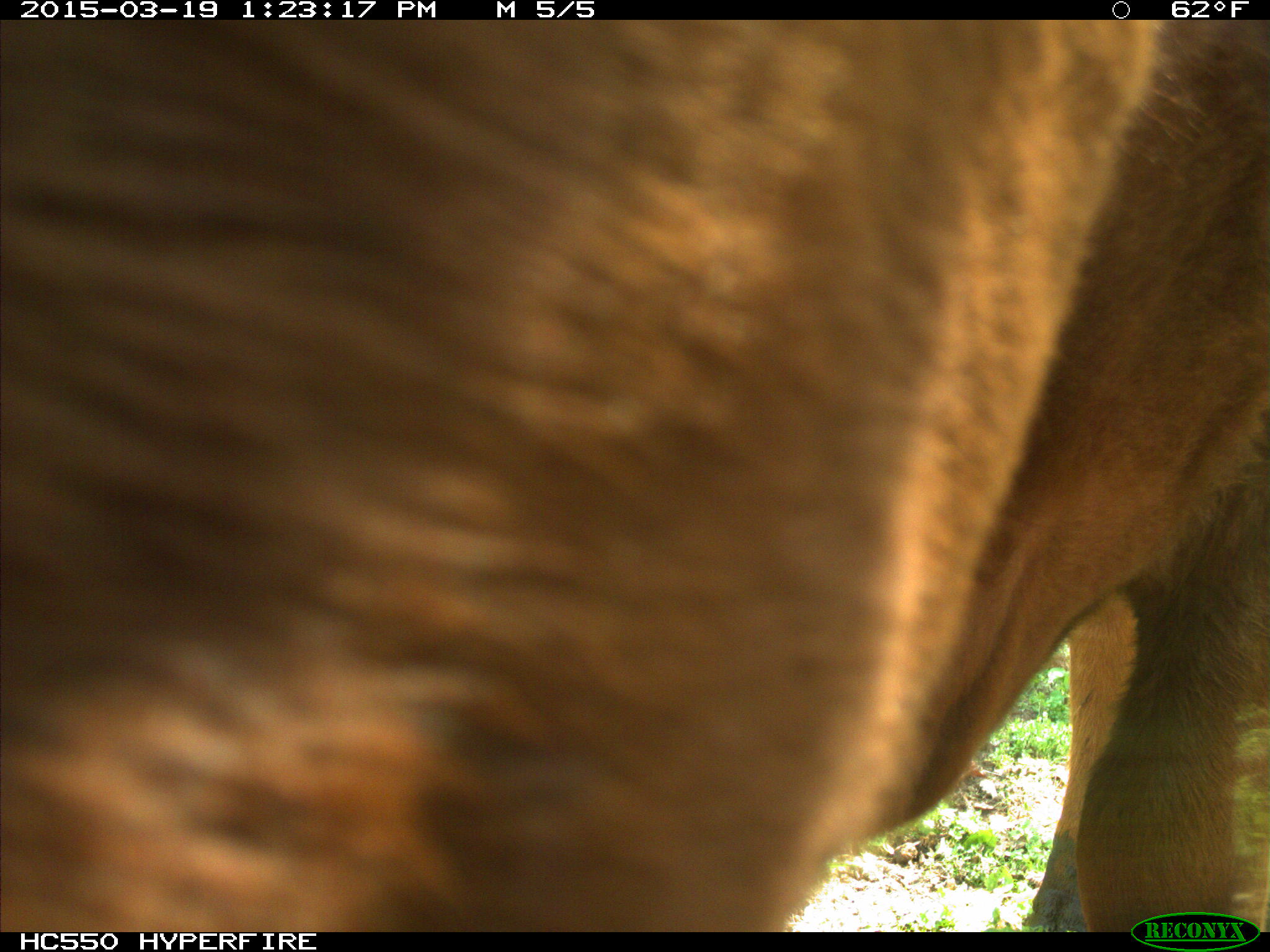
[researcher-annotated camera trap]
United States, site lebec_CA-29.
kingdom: Animalia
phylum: Chordata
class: Mammalia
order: Artiodactyla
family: Bovidae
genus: Bos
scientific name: Bos taurus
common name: domestic cow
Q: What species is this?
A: Bos taurus (domestic cow).